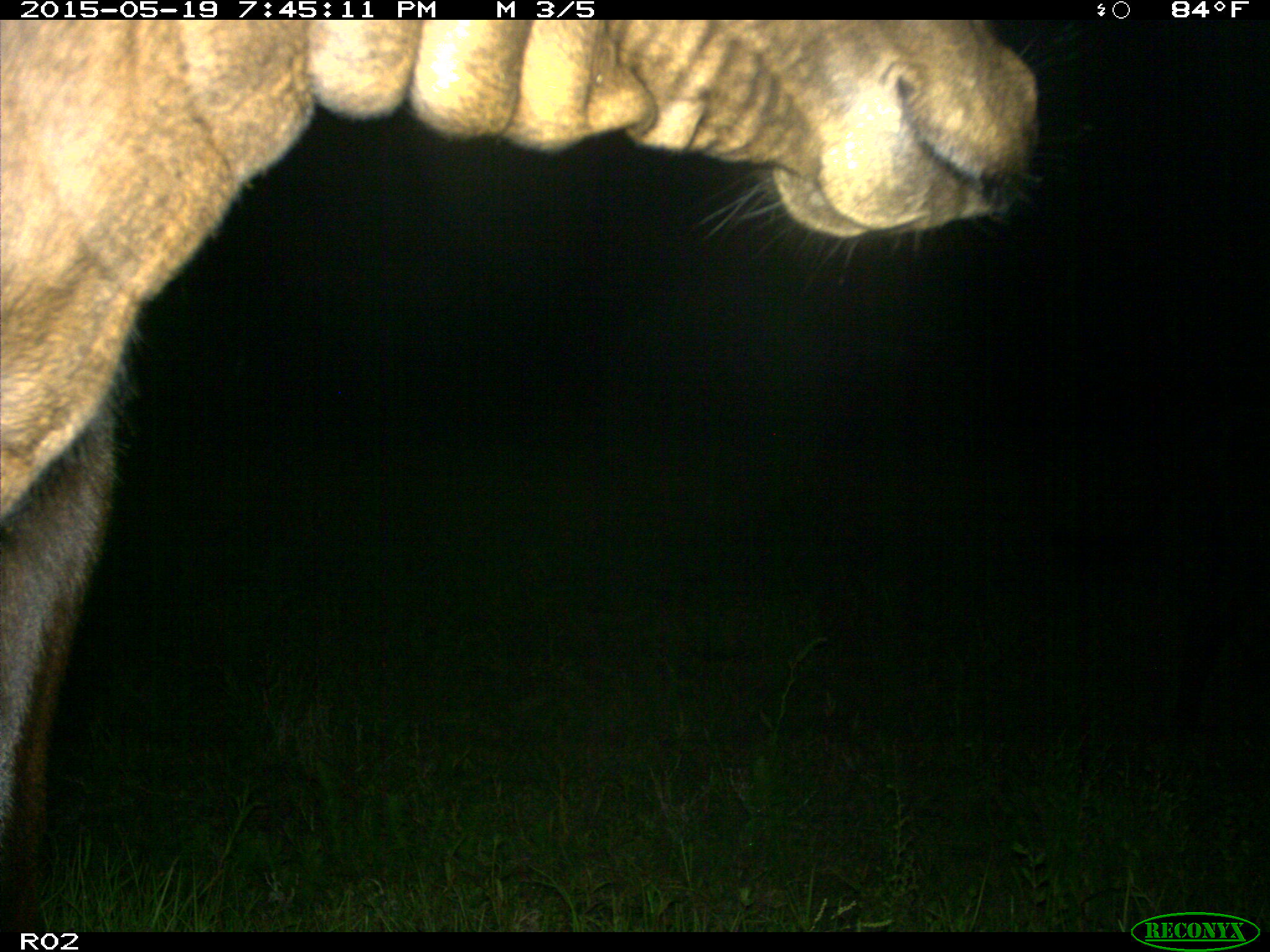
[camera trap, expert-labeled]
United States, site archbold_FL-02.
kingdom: Animalia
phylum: Chordata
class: Mammalia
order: Artiodactyla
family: Bovidae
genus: Bos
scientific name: Bos taurus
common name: domestic cow